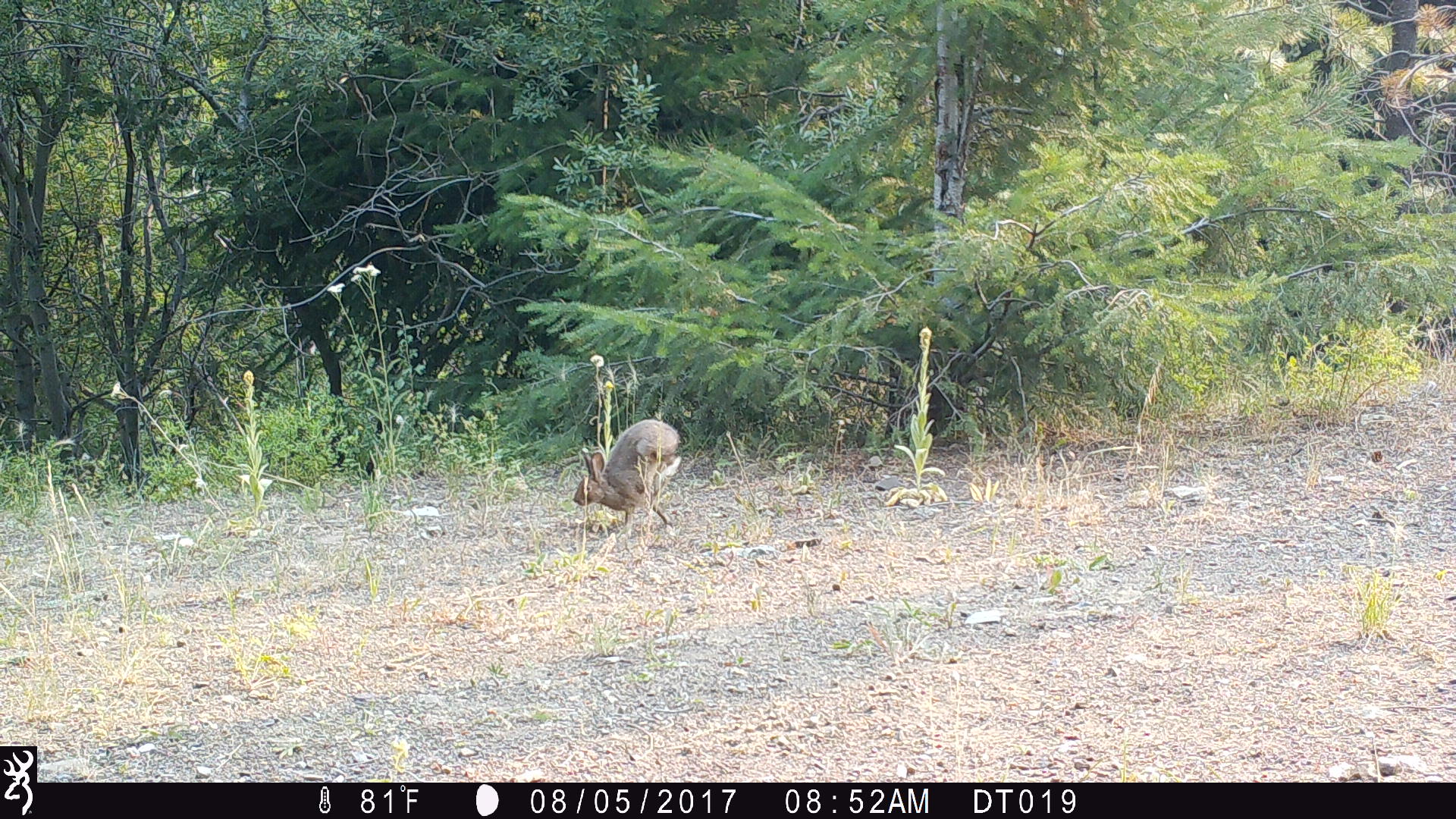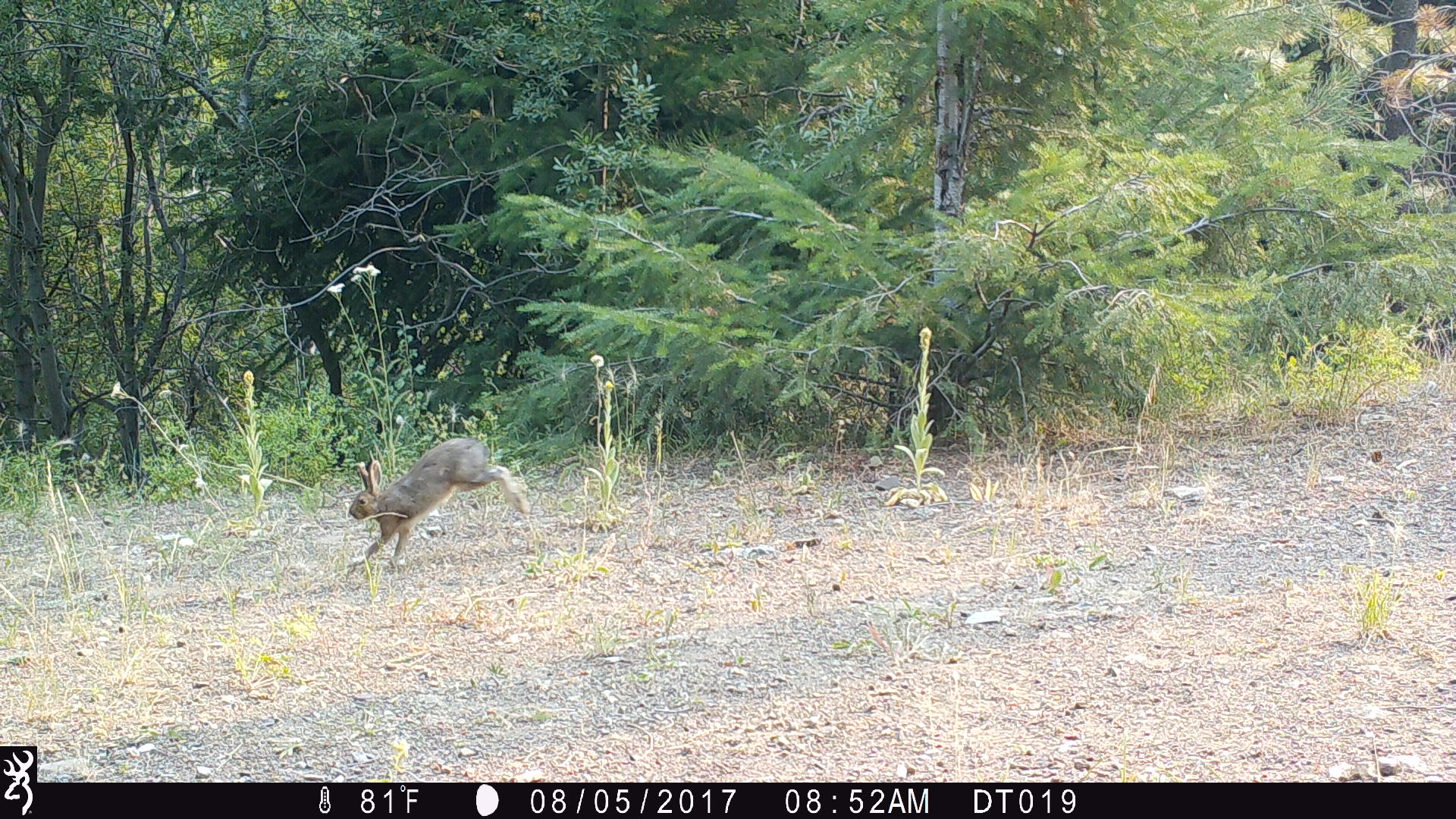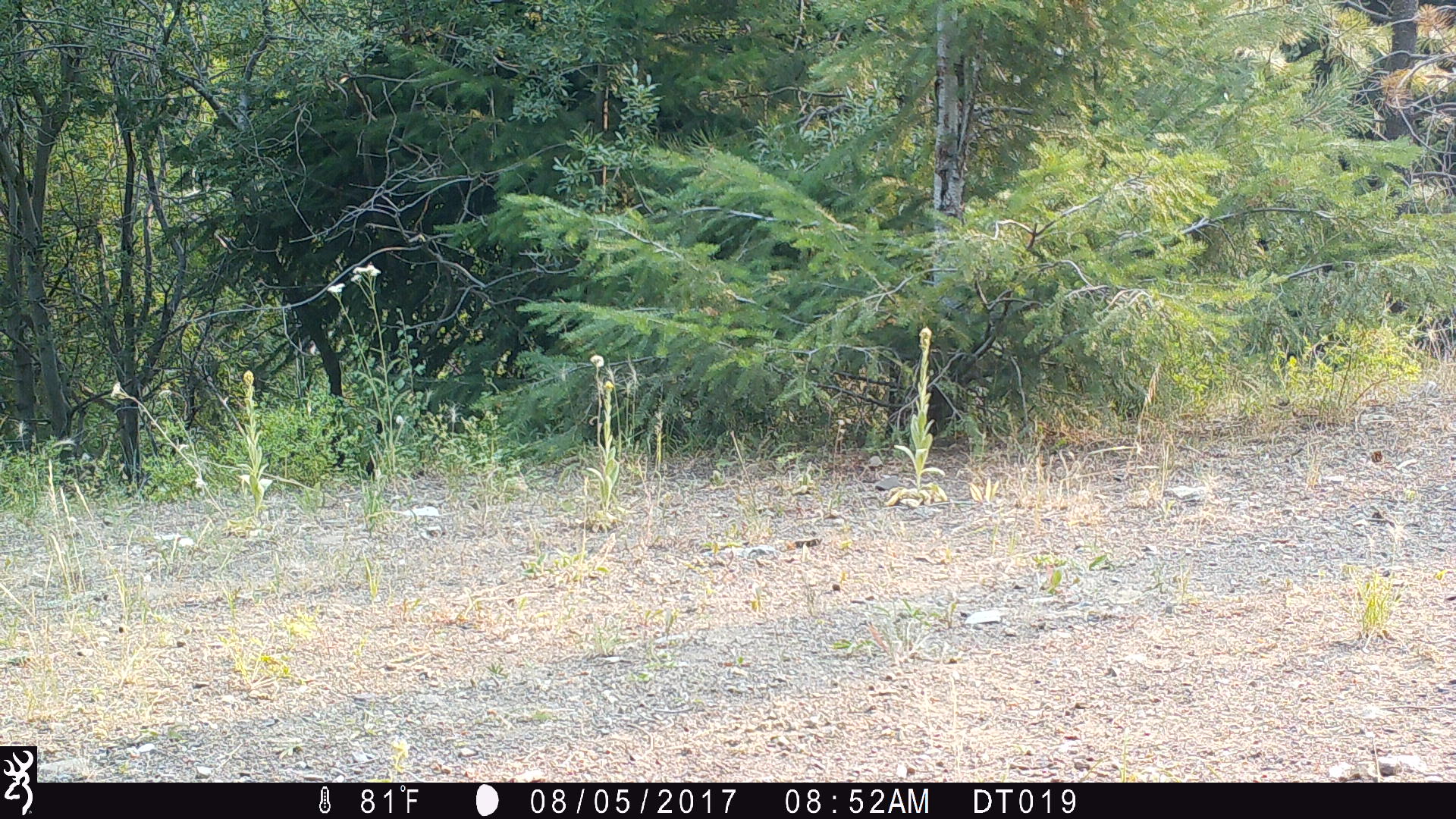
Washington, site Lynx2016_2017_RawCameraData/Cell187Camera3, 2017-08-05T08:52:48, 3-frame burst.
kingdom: Animalia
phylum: Chordata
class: Mammalia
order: Lagomorpha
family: Leporidae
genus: Lepus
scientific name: Lepus americanus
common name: snowshoe hare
Lepus americanus (snowshoe hare). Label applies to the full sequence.